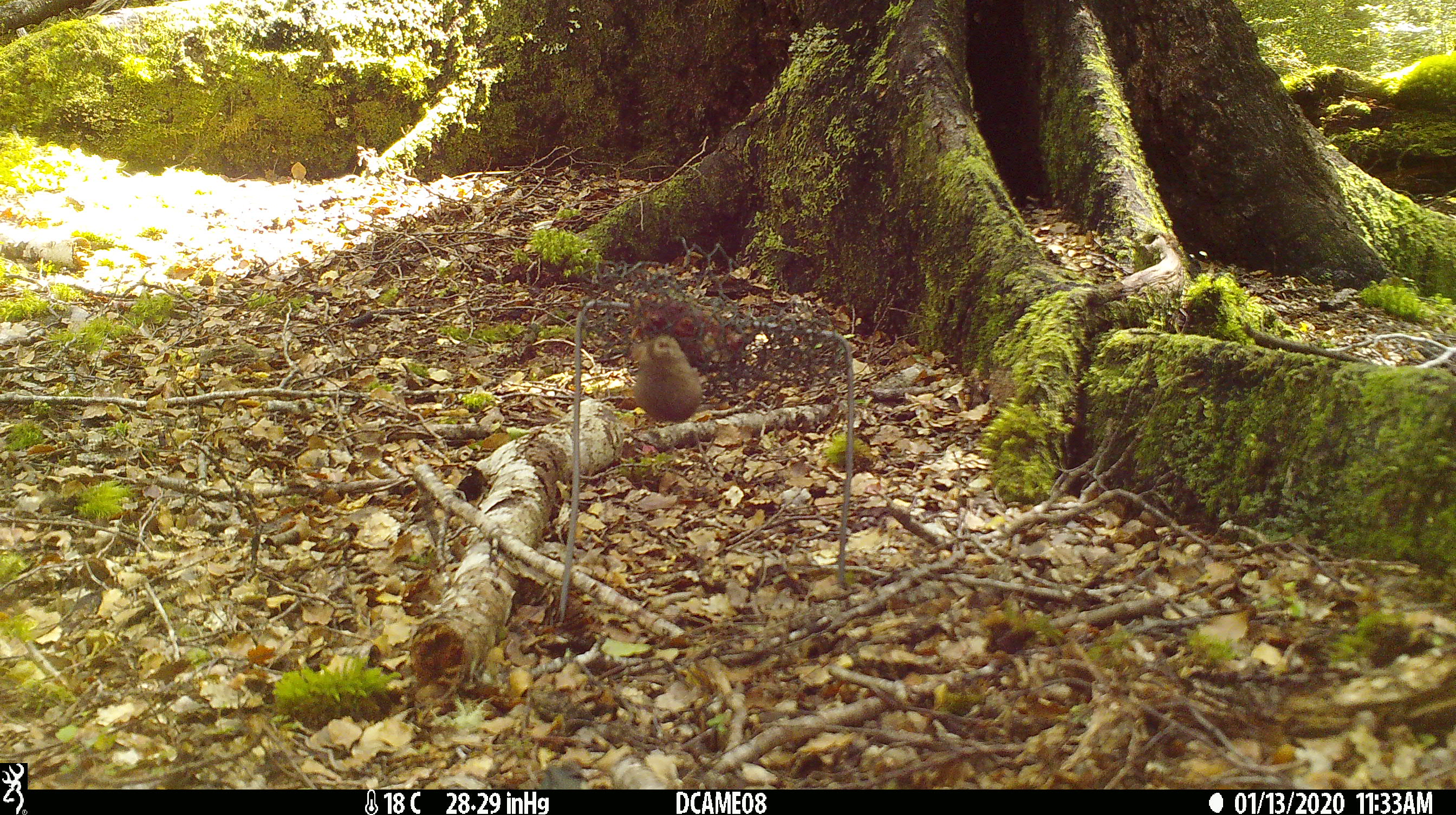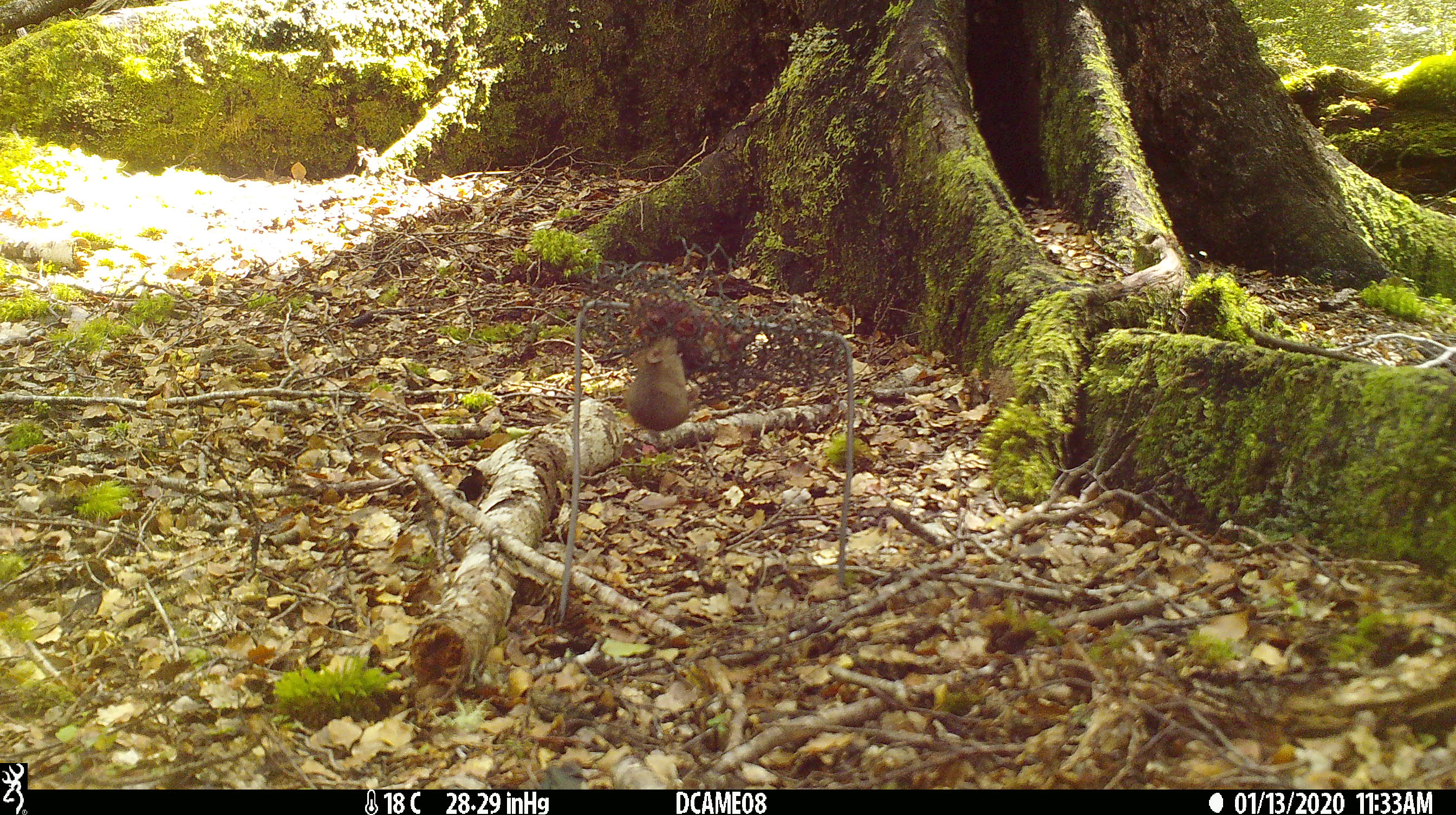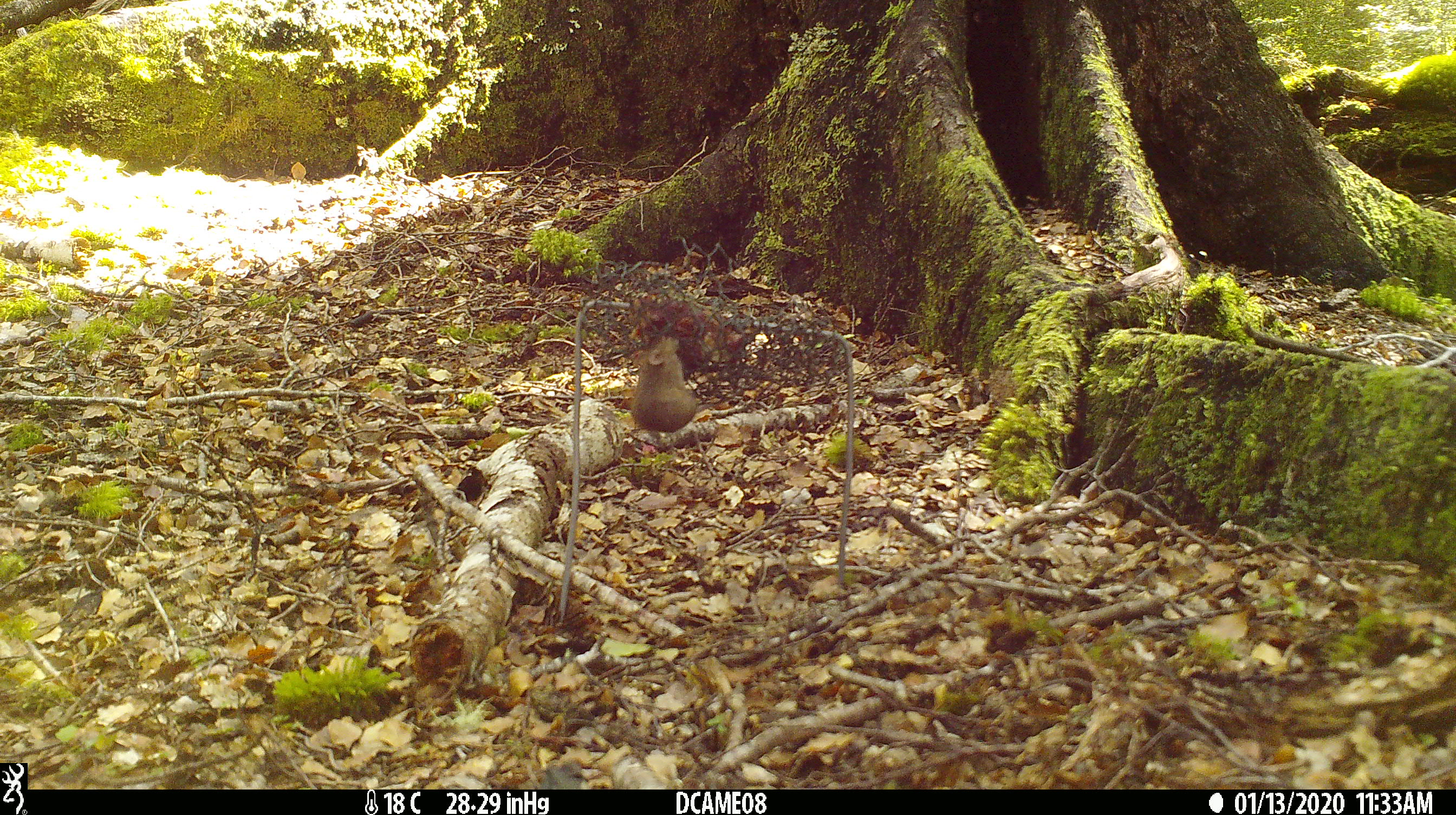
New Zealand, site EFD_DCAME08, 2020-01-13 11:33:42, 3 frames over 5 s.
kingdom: Animalia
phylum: Chordata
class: Mammalia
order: Rodentia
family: Muridae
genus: Mus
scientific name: Mus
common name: mouse